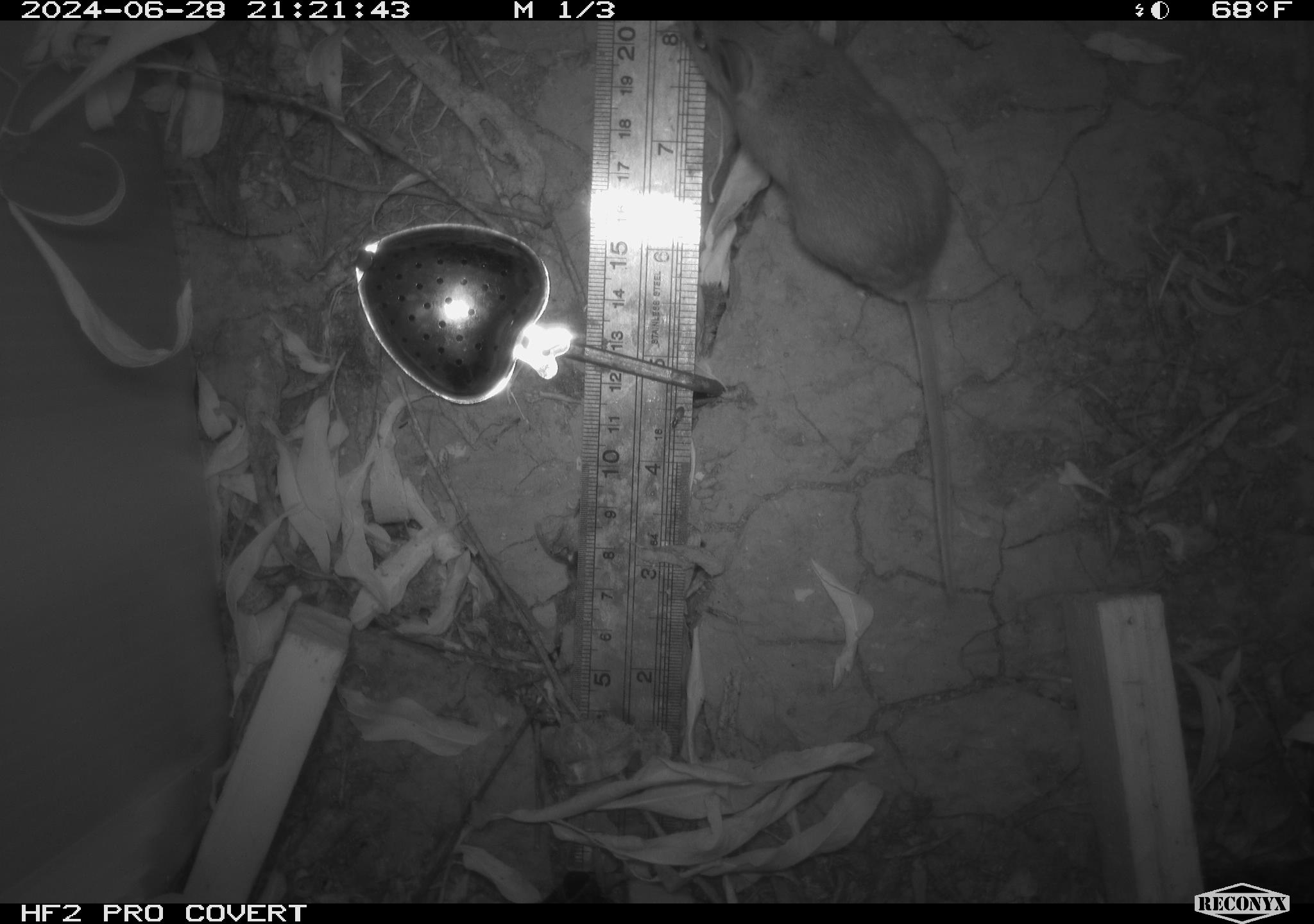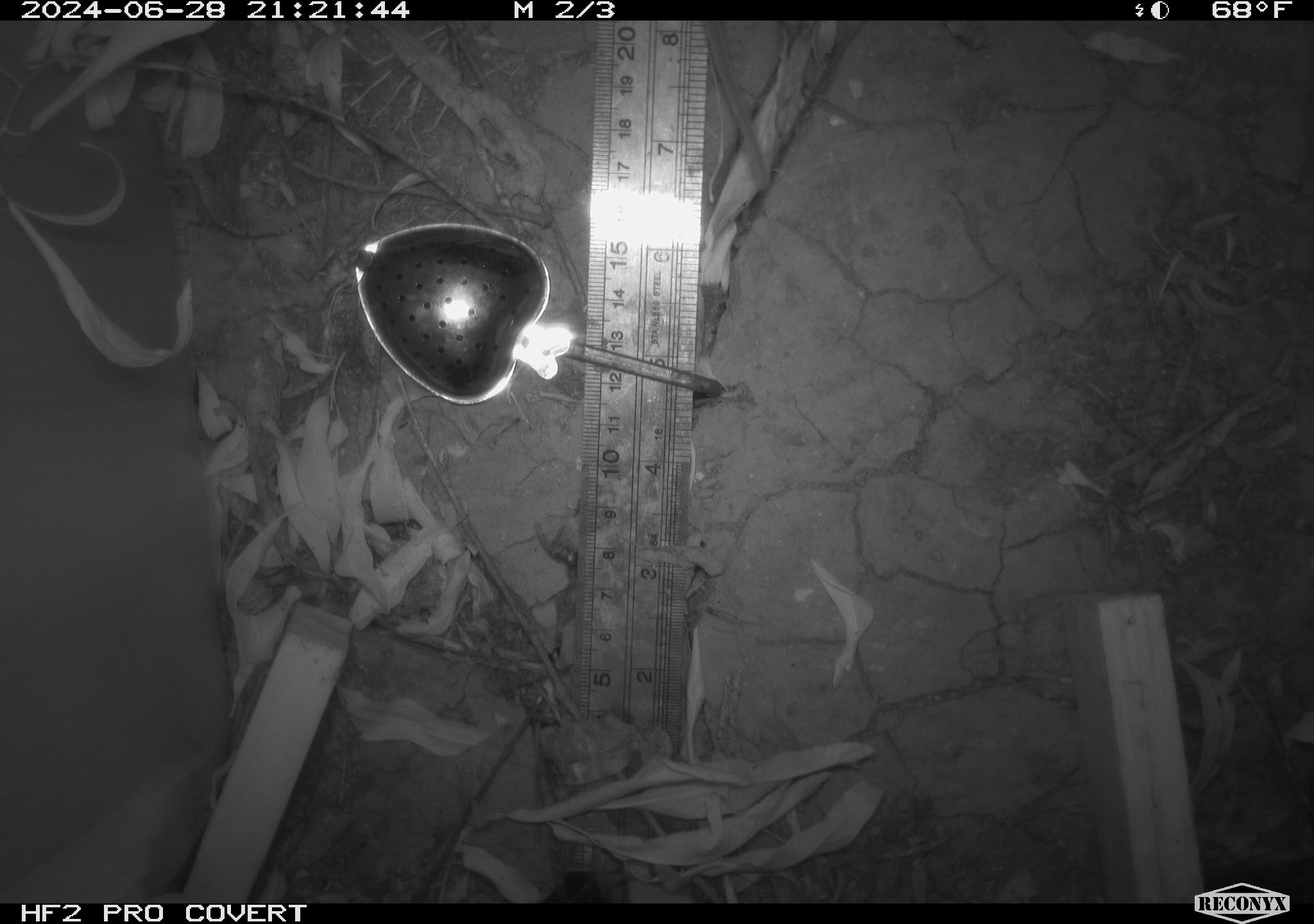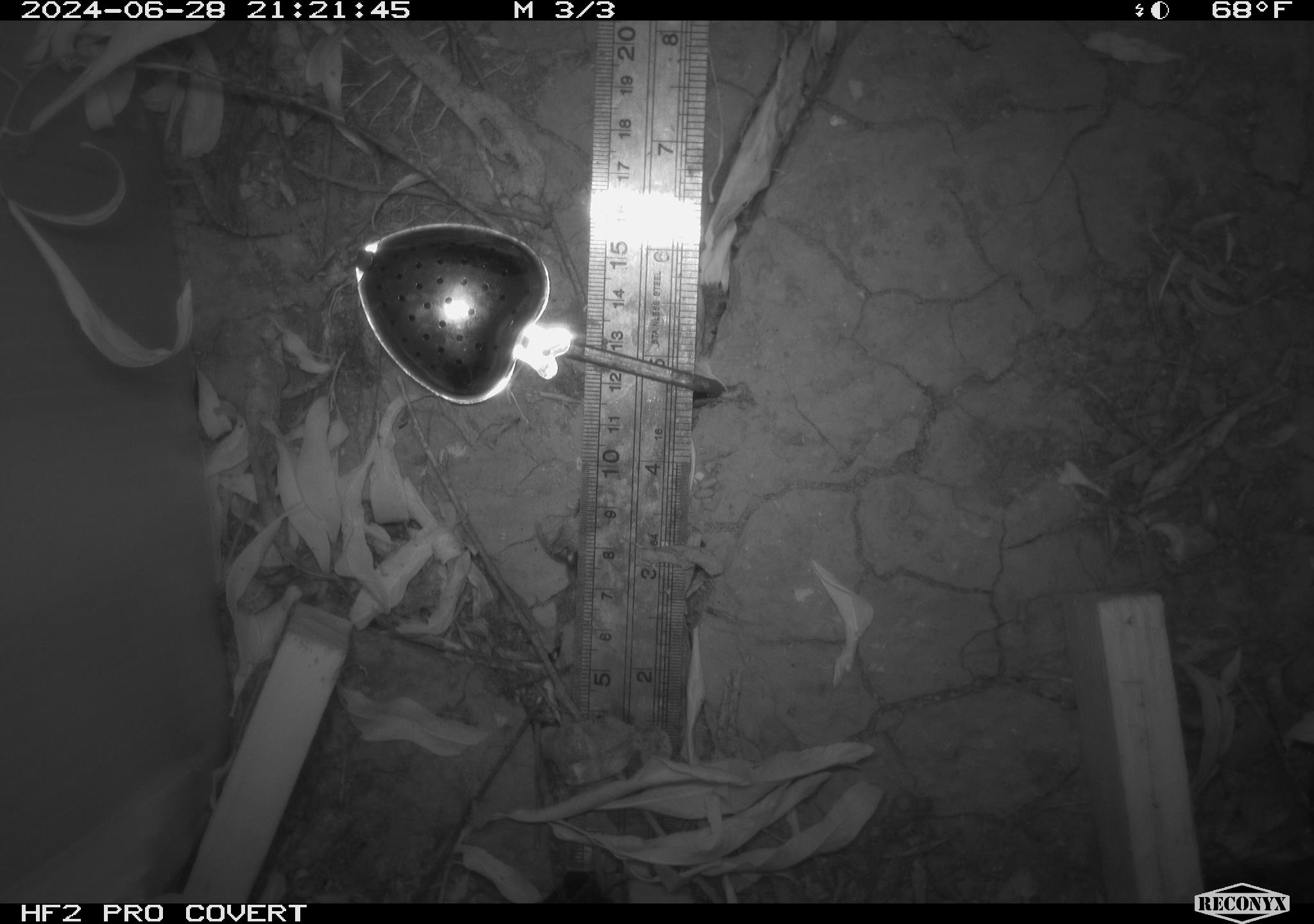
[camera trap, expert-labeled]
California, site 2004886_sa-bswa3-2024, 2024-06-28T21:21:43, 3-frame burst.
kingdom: Animalia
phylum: Chordata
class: Mammalia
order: Rodentia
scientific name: Rodentia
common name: mouse species